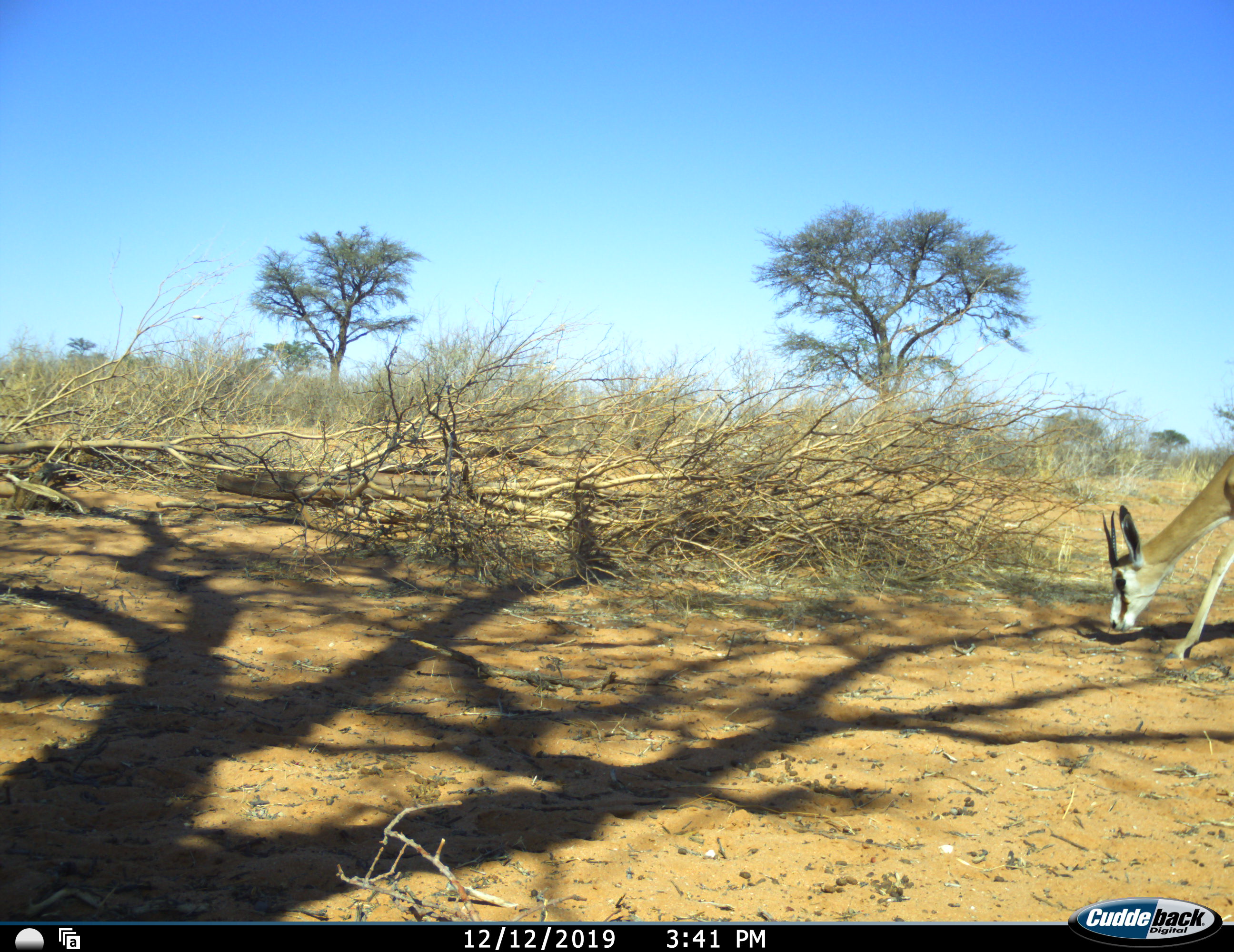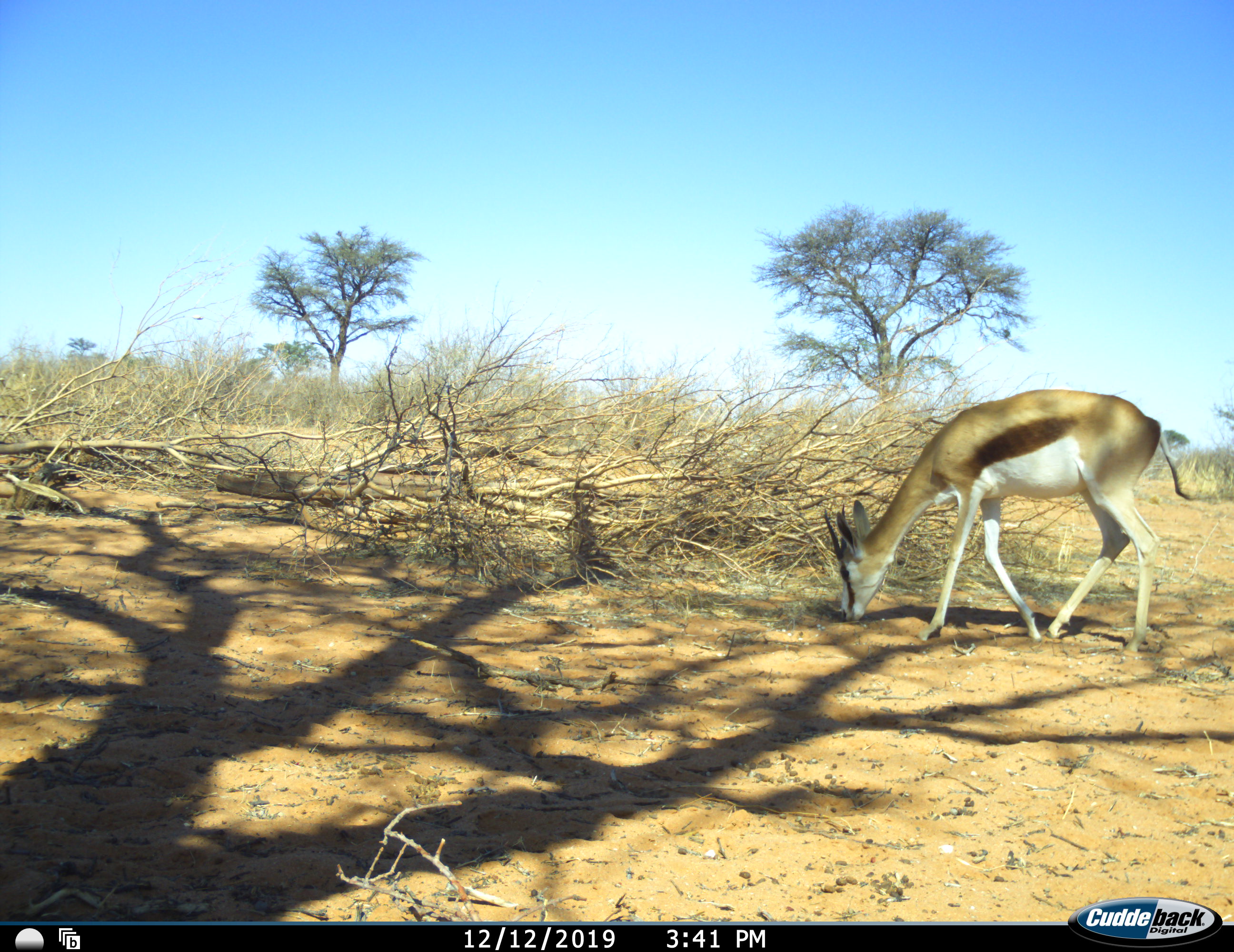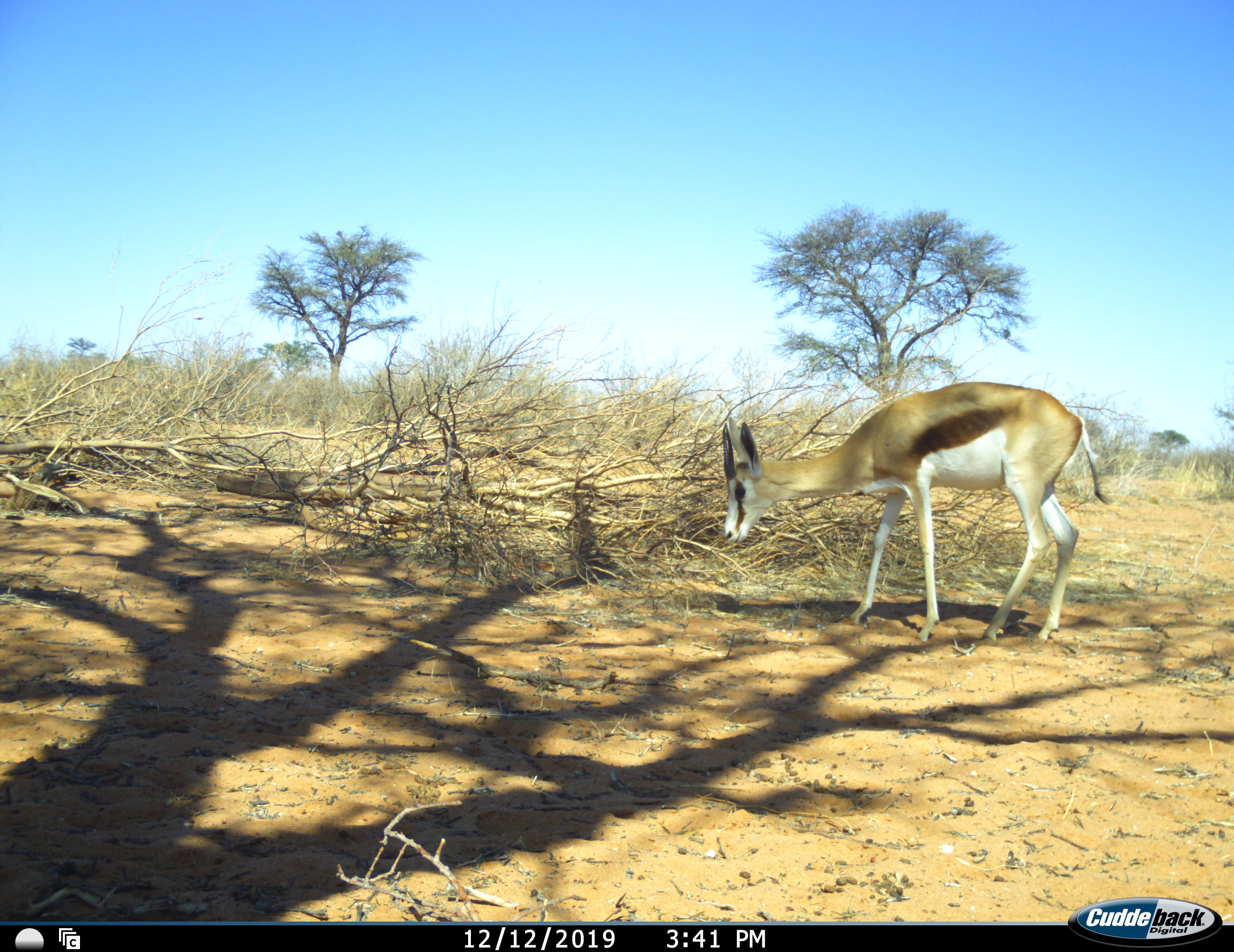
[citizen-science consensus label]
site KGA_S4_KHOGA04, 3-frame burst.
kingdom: Animalia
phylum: Chordata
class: Mammalia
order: Artiodactyla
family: Bovidae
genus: Antidorcas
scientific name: Antidorcas marsupialis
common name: springbok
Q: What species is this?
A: Springbok (Antidorcas marsupialis).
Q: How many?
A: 1.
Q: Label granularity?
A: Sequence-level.